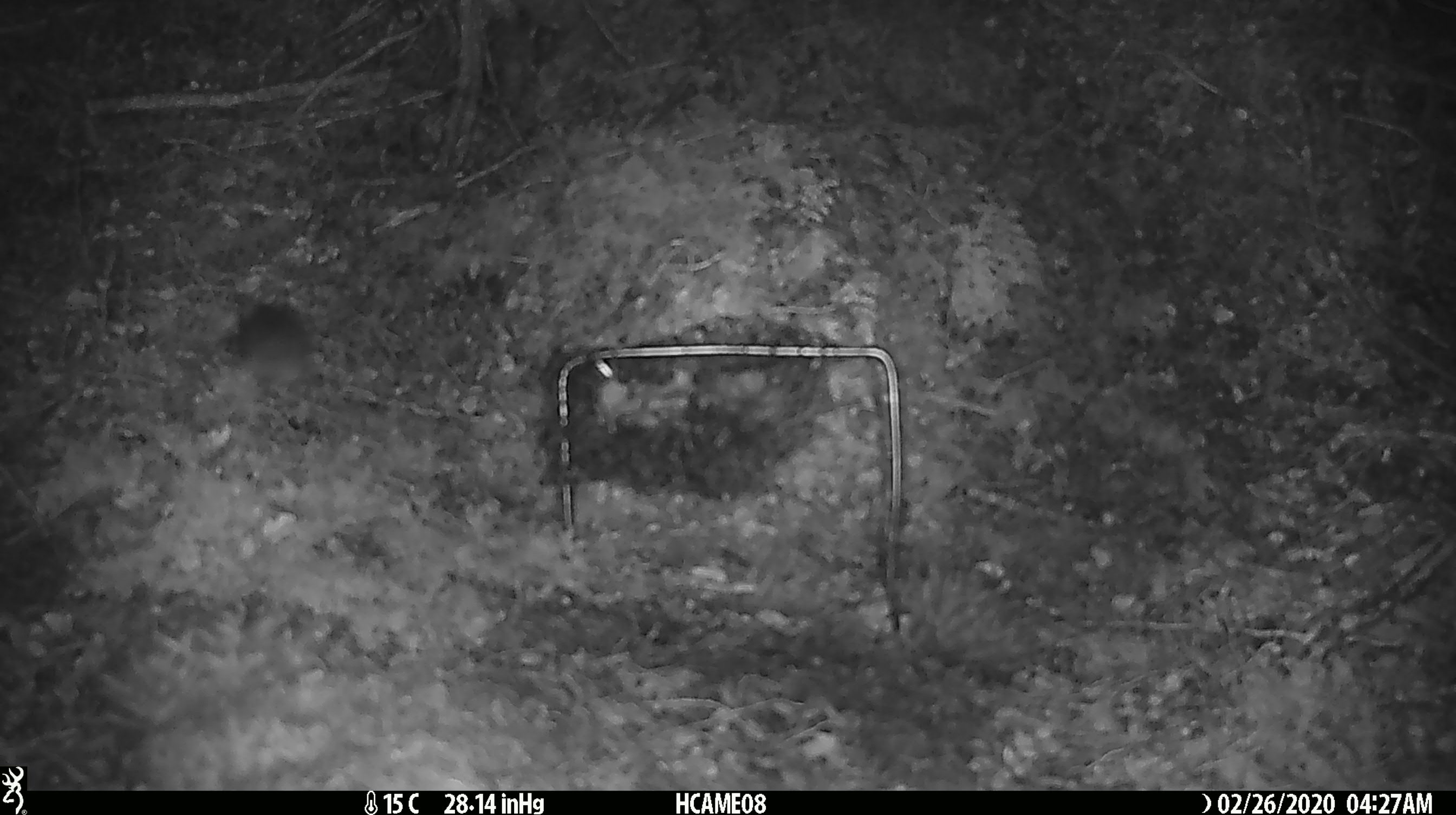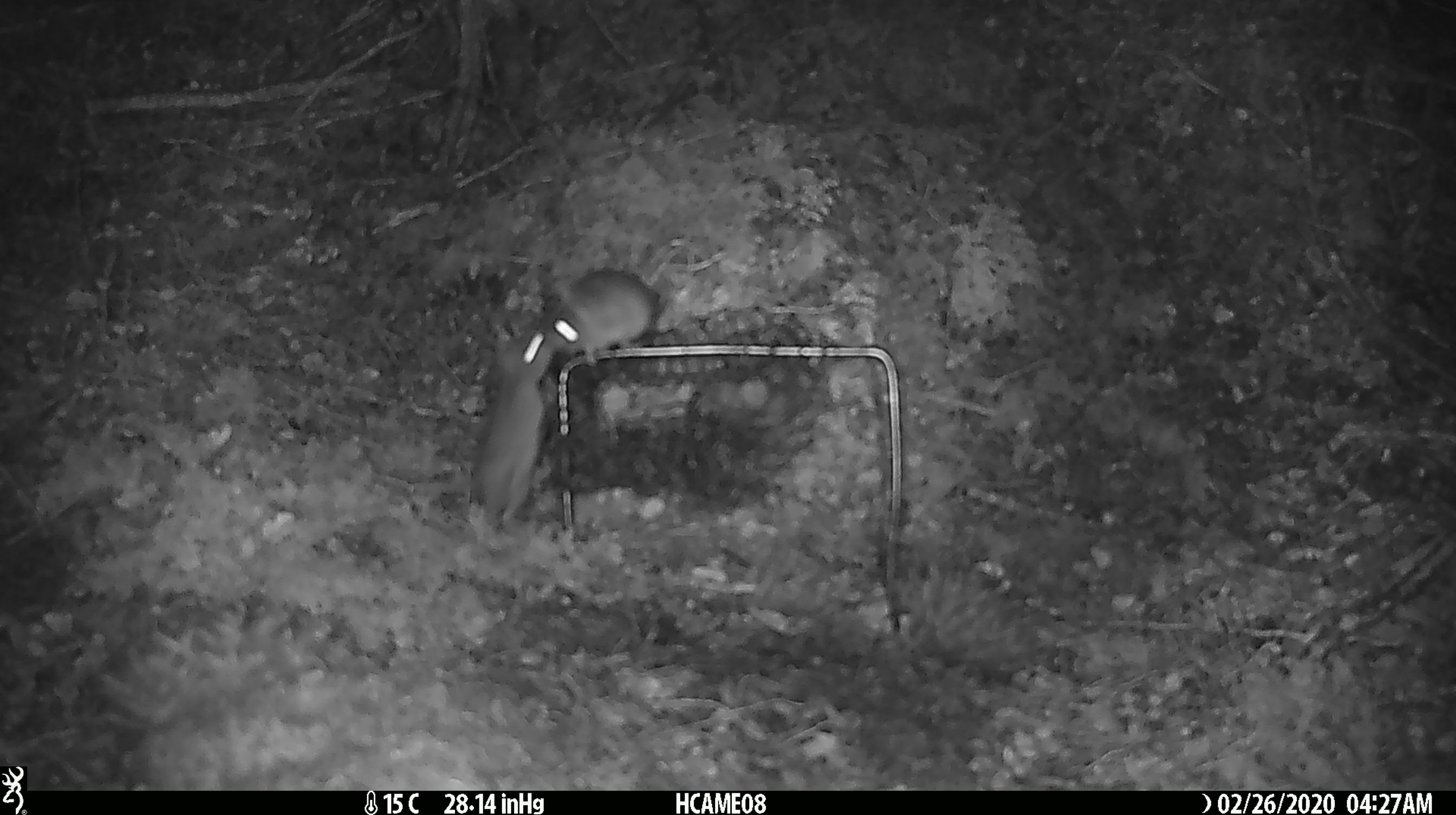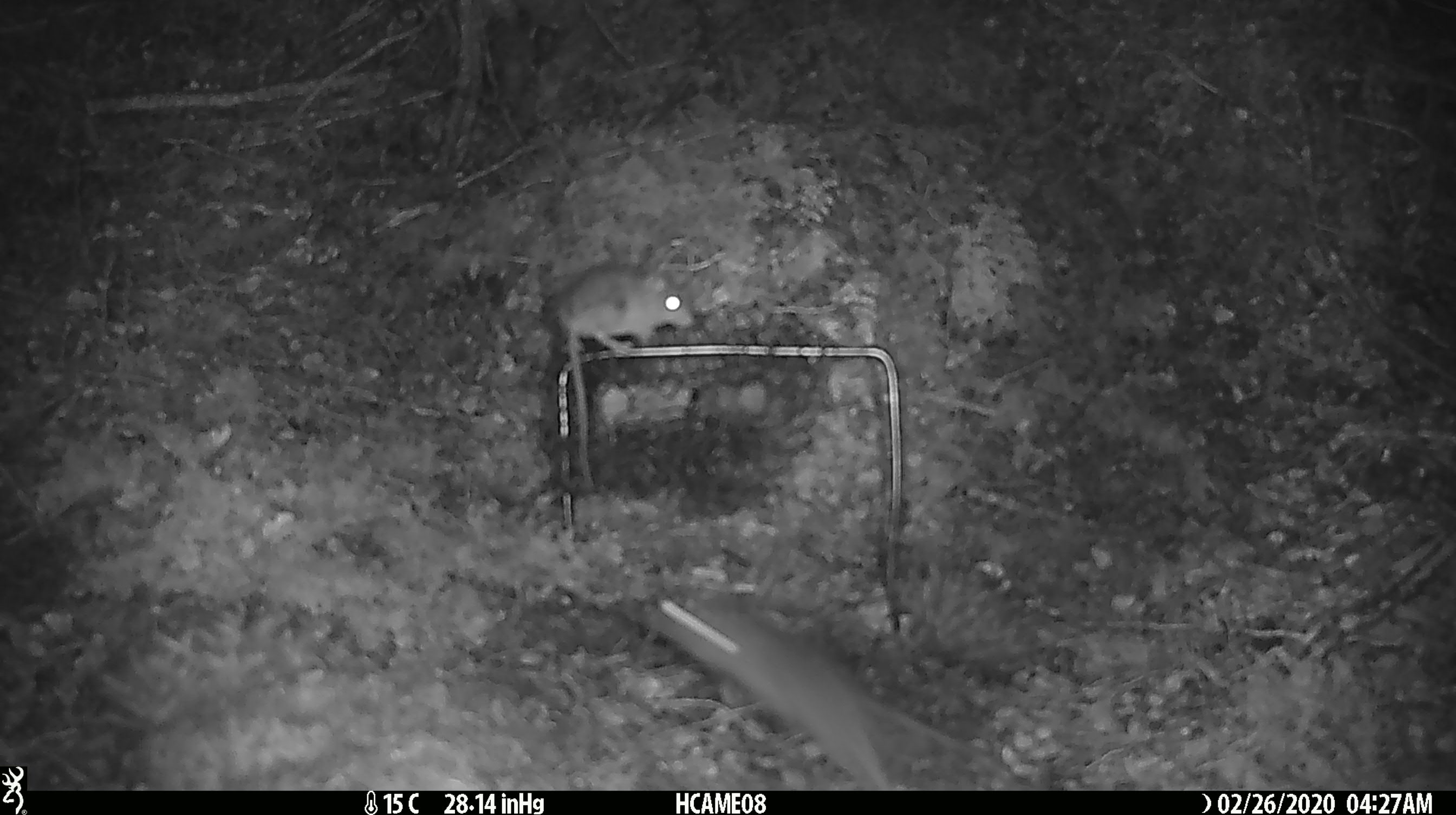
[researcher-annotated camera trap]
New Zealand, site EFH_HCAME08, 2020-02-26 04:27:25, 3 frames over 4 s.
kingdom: Animalia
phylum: Chordata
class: Mammalia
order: Rodentia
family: Muridae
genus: Mus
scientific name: Mus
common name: mouse